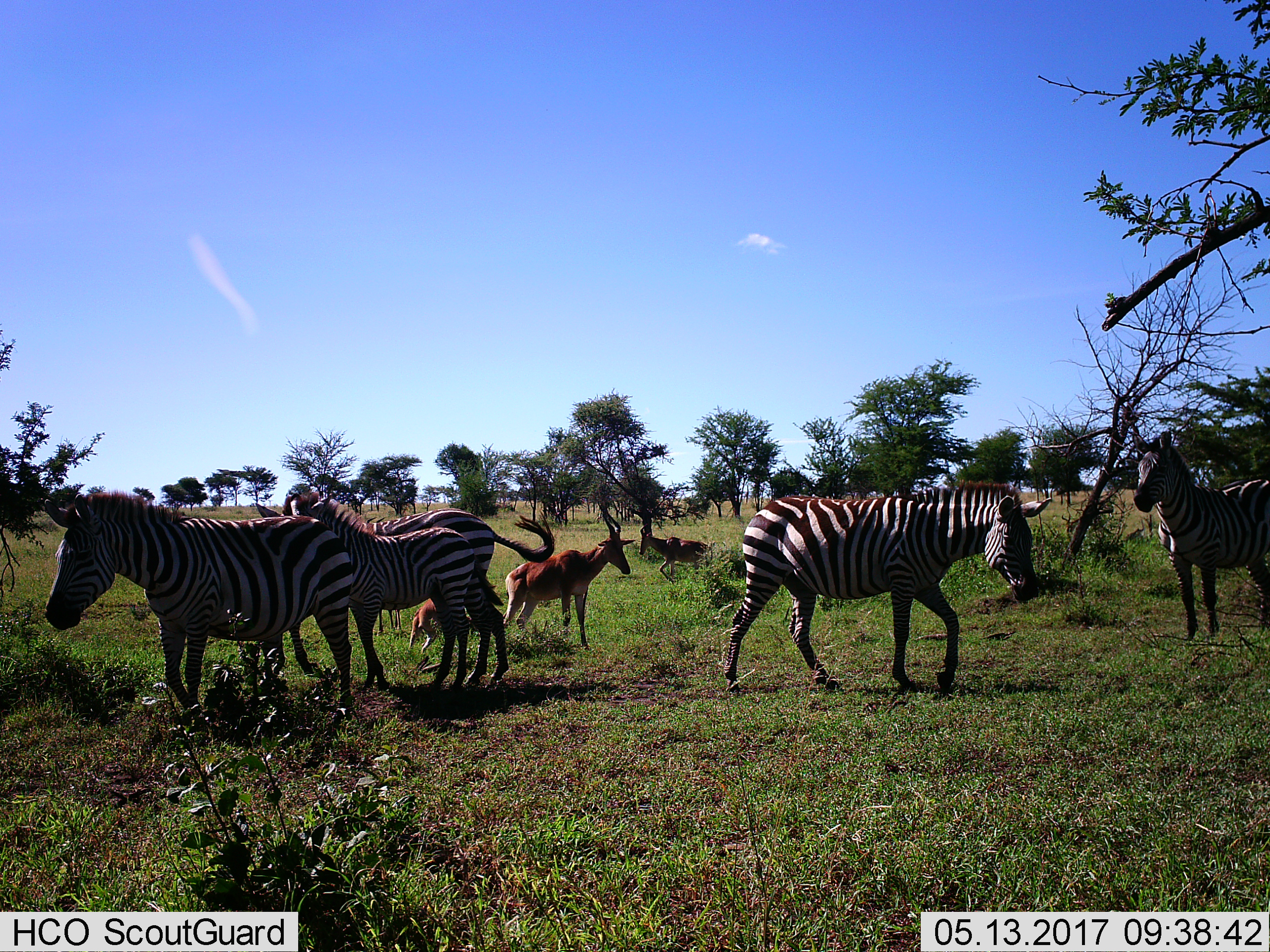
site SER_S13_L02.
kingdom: Animalia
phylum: Chordata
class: Mammalia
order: Artiodactyla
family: Bovidae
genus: Alcelaphus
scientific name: Alcelaphus buselaphus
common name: hartebeest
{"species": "hartebeest (Alcelaphus buselaphus)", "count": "3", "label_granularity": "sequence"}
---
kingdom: Animalia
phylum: Chordata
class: Mammalia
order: Perissodactyla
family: Equidae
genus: Equus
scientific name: Equus quagga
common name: plains zebra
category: zebraplains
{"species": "zebraplains (plains zebra) (Equus quagga)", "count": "5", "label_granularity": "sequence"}